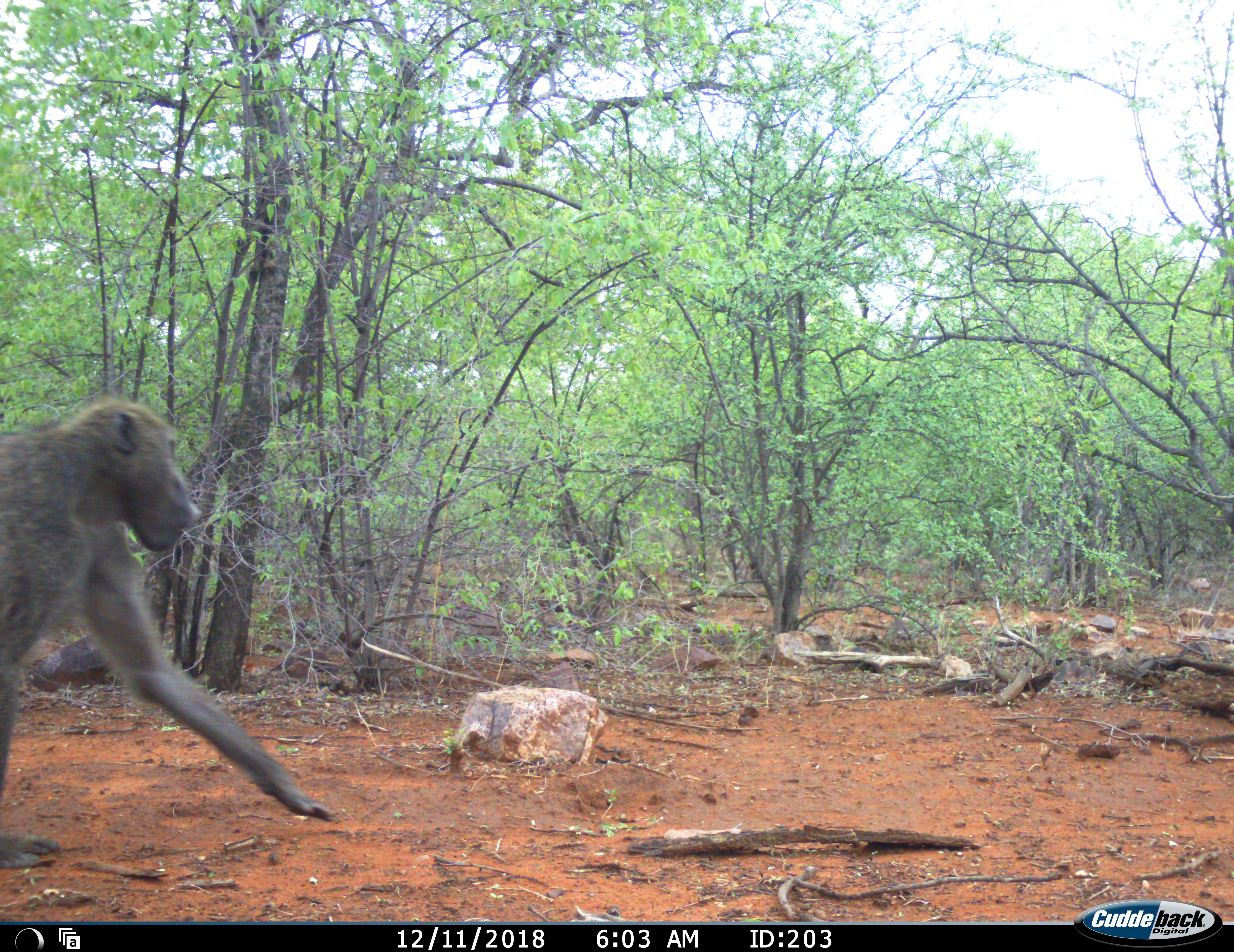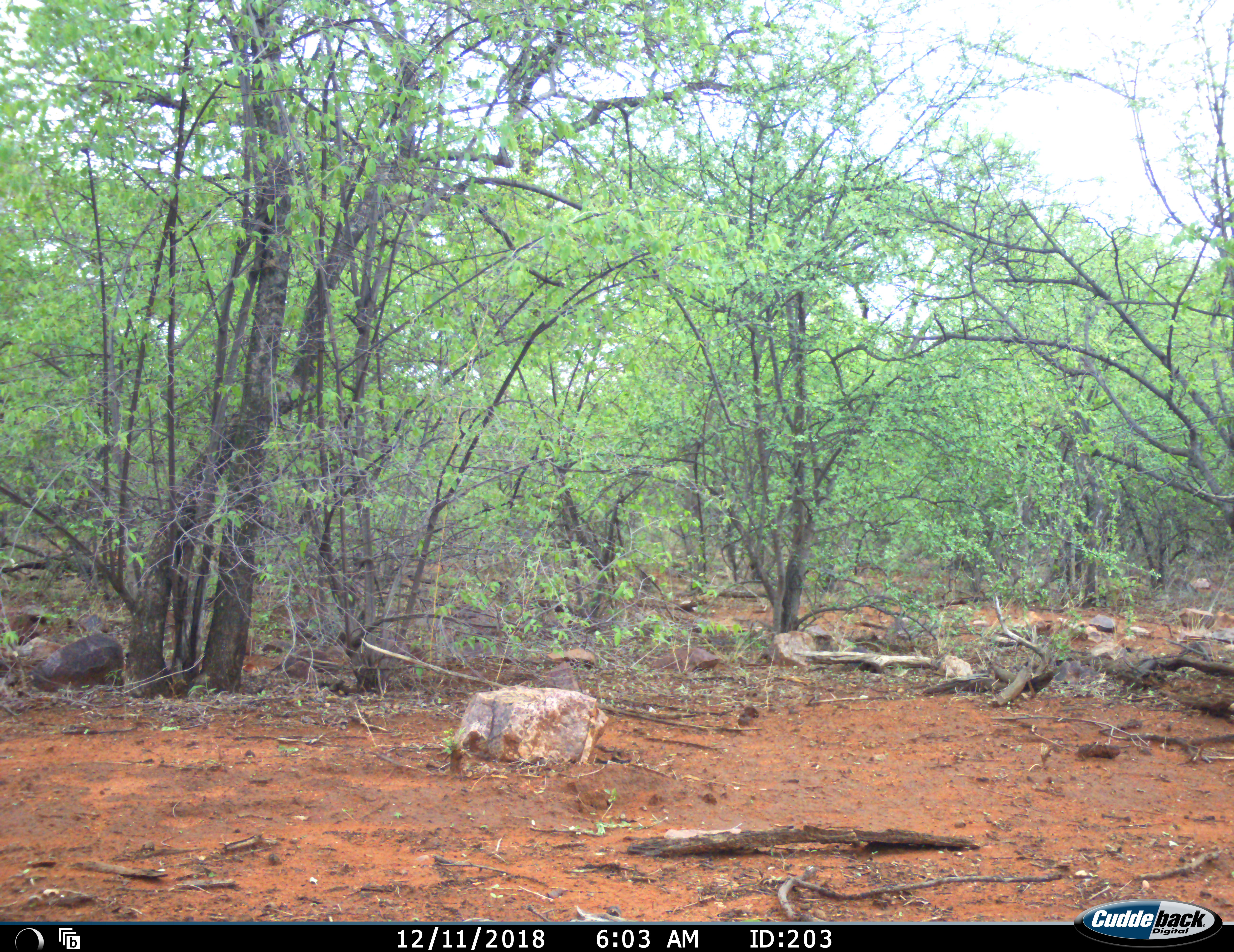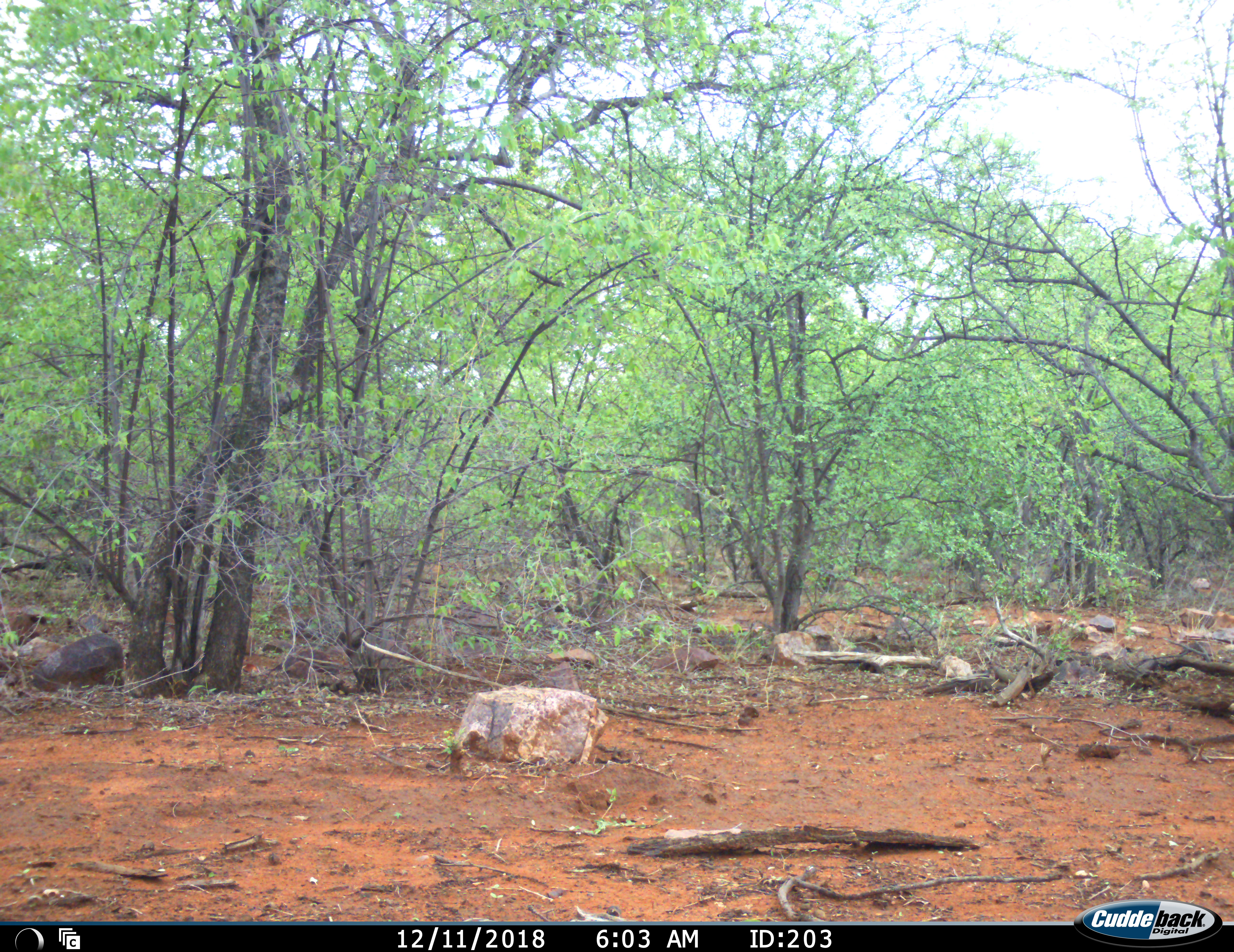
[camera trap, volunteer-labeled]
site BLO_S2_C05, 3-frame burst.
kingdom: Animalia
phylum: Chordata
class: Mammalia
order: Primates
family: Cercopithecidae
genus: Papio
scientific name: Papio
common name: baboon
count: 1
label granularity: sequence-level